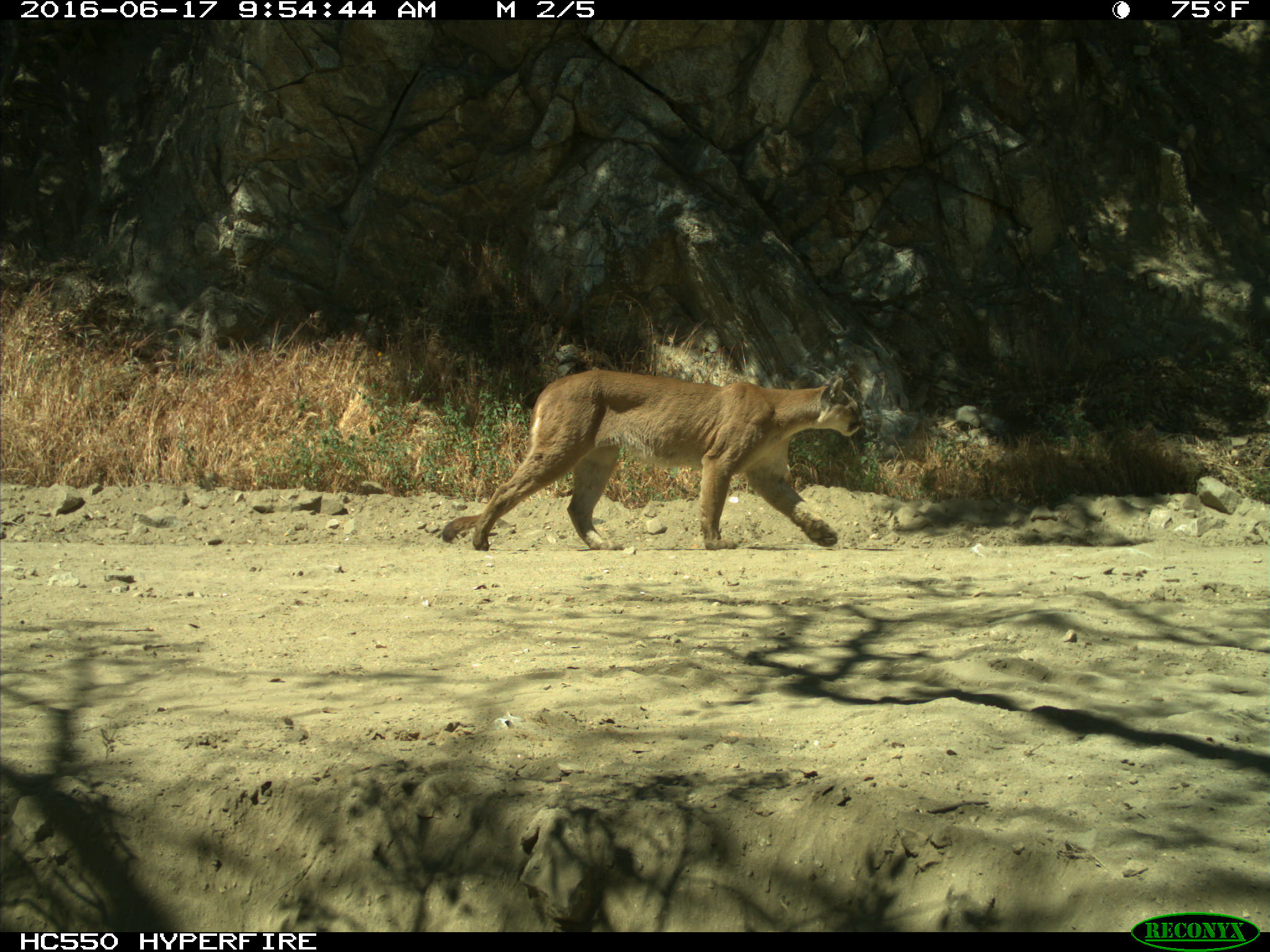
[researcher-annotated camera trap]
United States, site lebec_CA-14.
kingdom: Animalia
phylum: Chordata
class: Mammalia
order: Carnivora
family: Felidae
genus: Puma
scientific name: Puma concolor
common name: mountain lion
Puma concolor (mountain lion).